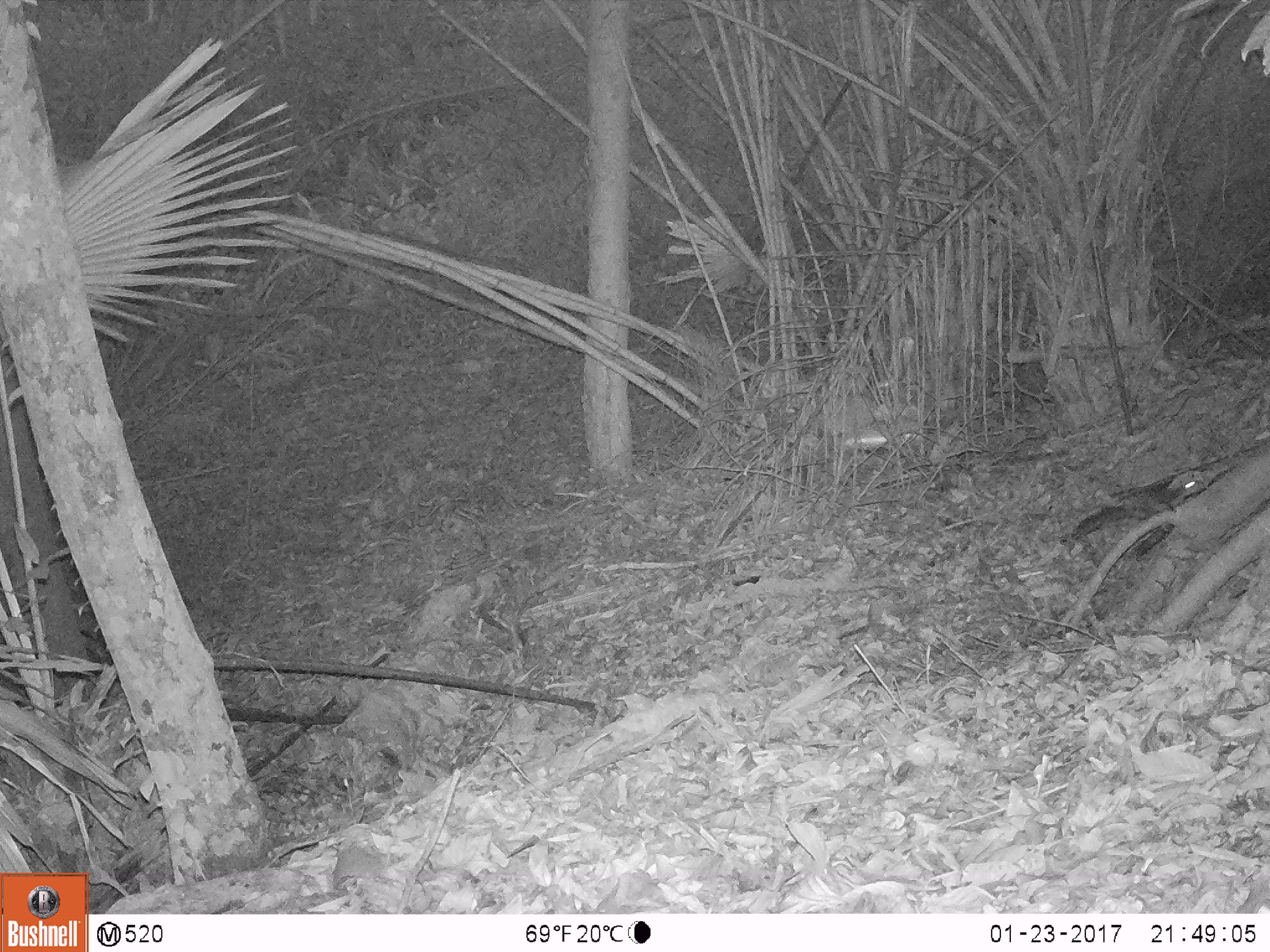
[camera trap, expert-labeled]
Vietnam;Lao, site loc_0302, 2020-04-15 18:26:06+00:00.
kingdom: Animalia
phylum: Chordata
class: Mammalia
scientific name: Mammalia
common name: mammal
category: unidentified small mammal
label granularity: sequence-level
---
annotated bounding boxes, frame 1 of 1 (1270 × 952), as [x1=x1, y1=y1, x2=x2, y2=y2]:
unidentified small mammal: [x1=1073, y1=461, x2=1224, y2=583]